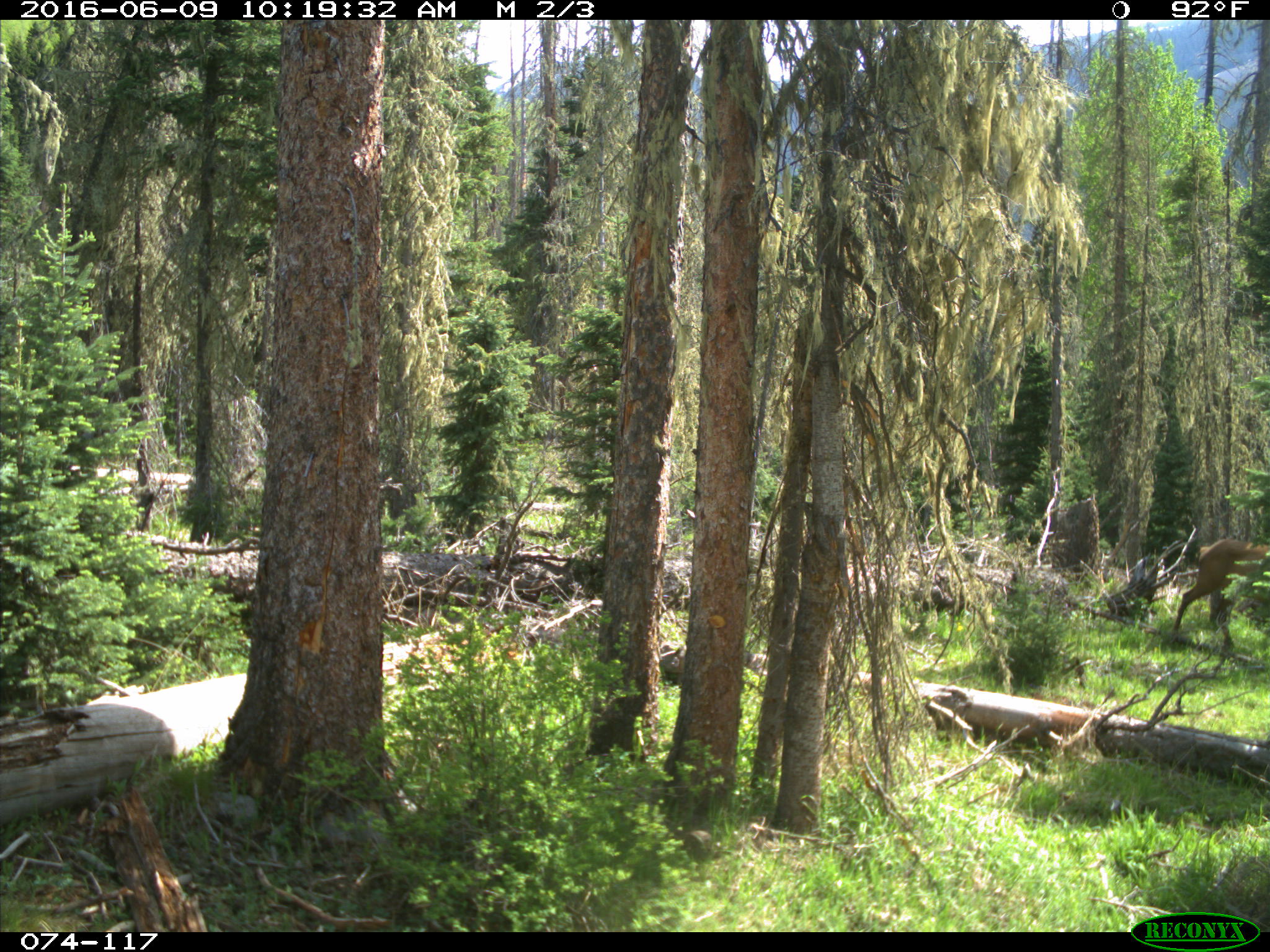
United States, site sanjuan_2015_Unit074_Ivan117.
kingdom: Animalia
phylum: Chordata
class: Mammalia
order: Artiodactyla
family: Cervidae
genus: Cervus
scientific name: Cervus elaphus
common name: red deer